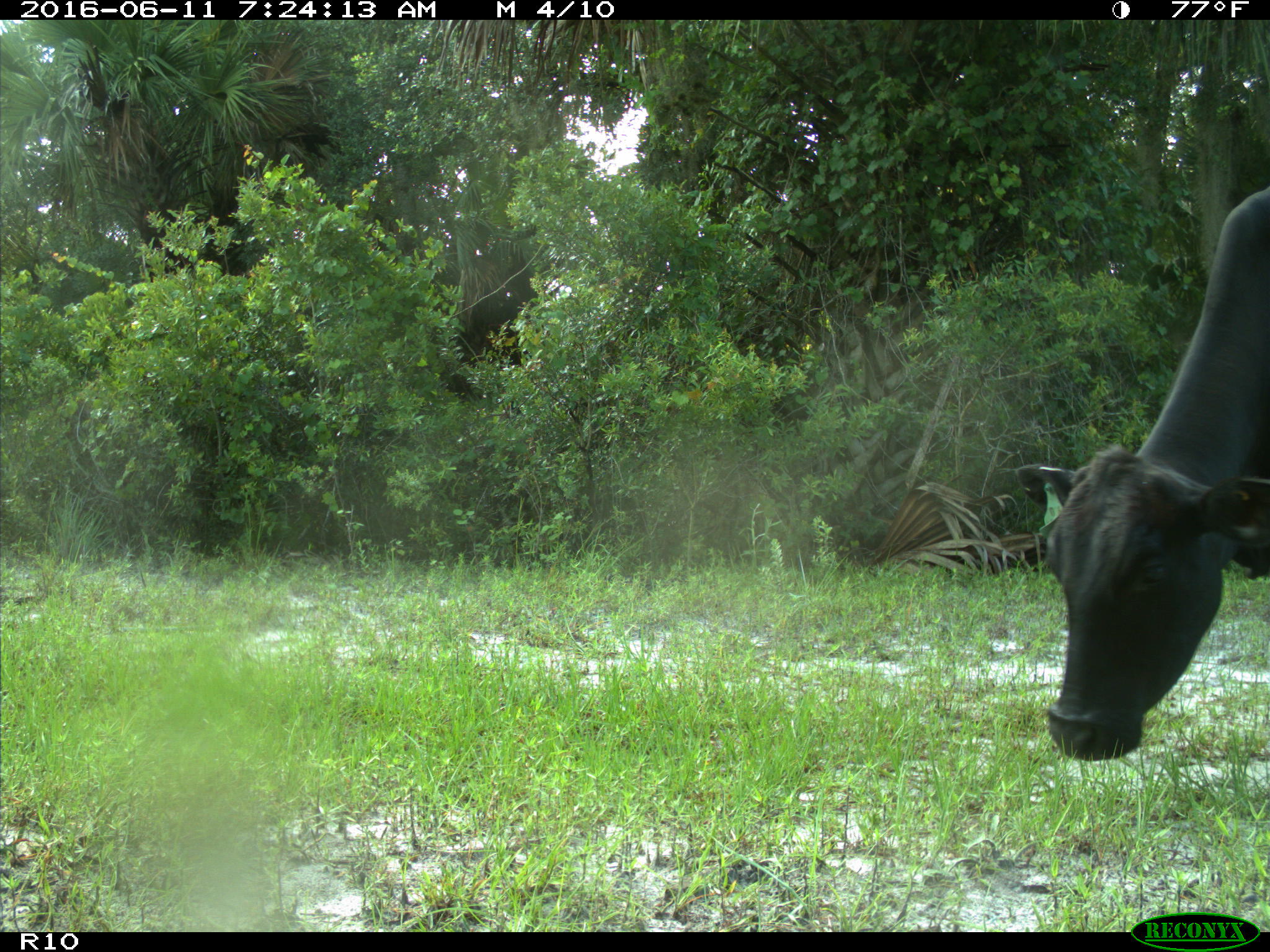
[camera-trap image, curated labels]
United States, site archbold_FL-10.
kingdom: Animalia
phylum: Chordata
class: Mammalia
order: Artiodactyla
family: Bovidae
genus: Bos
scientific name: Bos taurus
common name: domestic cow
Bos taurus (domestic cow).